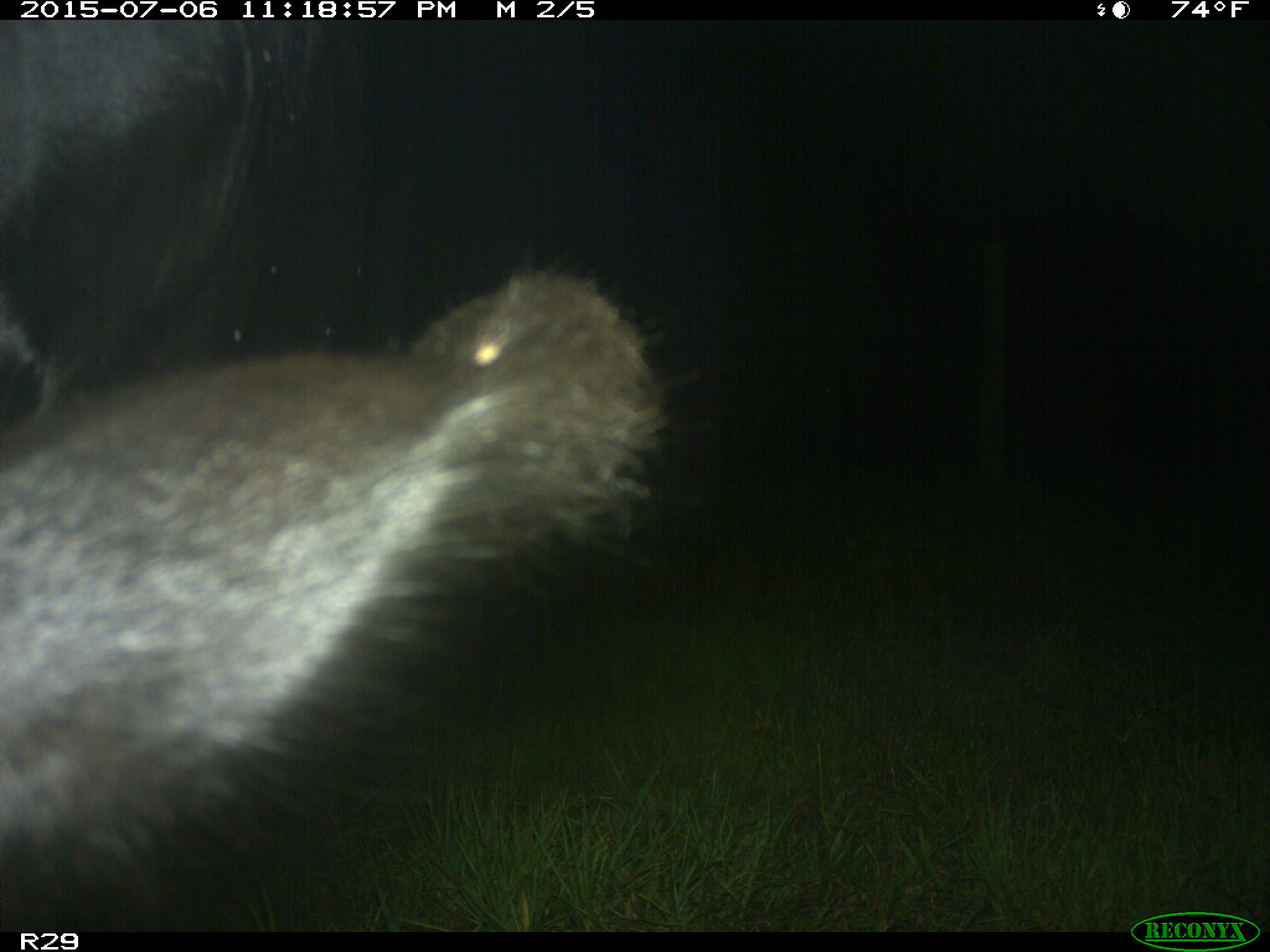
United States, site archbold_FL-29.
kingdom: Animalia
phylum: Chordata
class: Mammalia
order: Artiodactyla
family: Bovidae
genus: Bos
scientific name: Bos taurus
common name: domestic cow